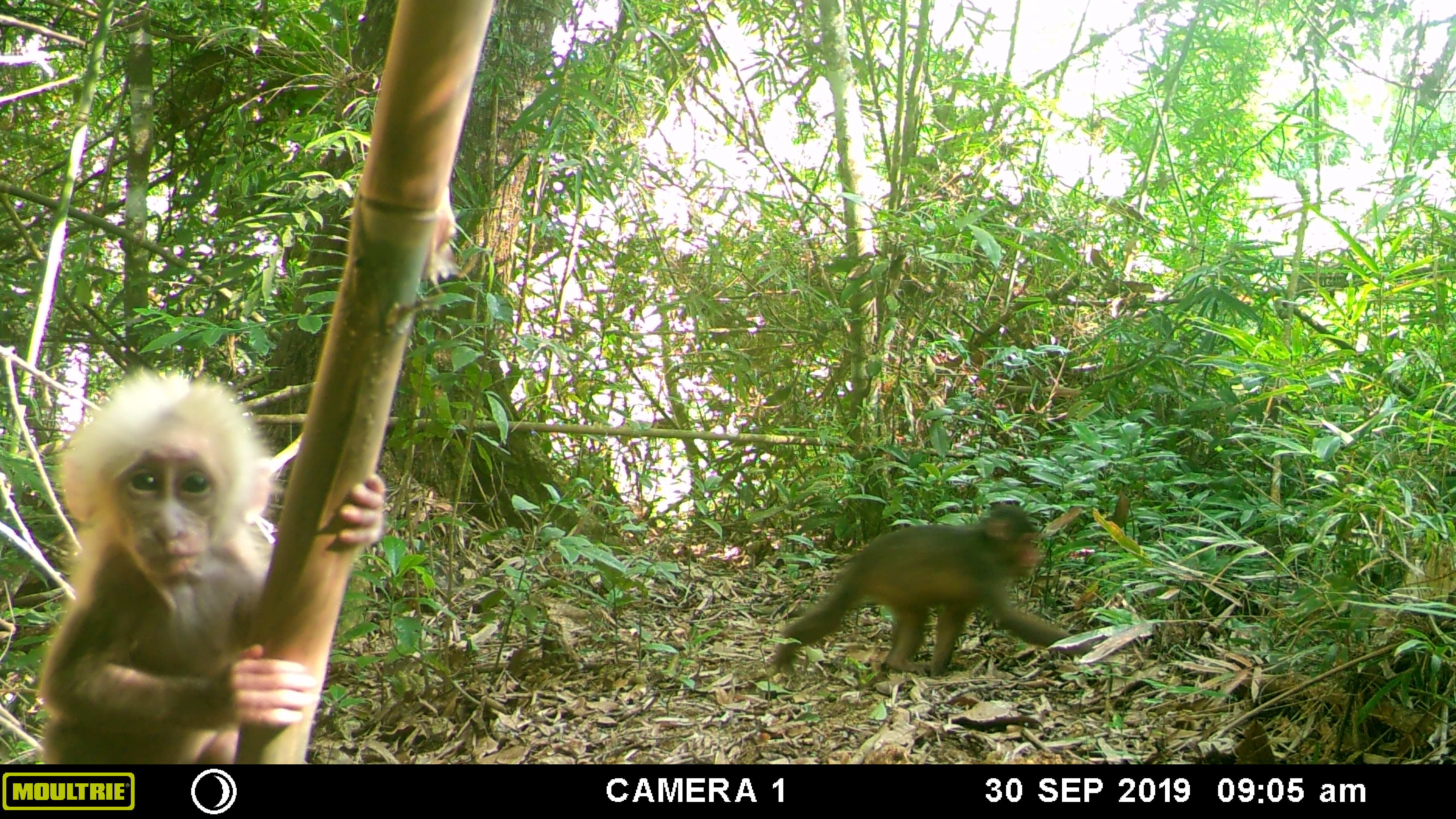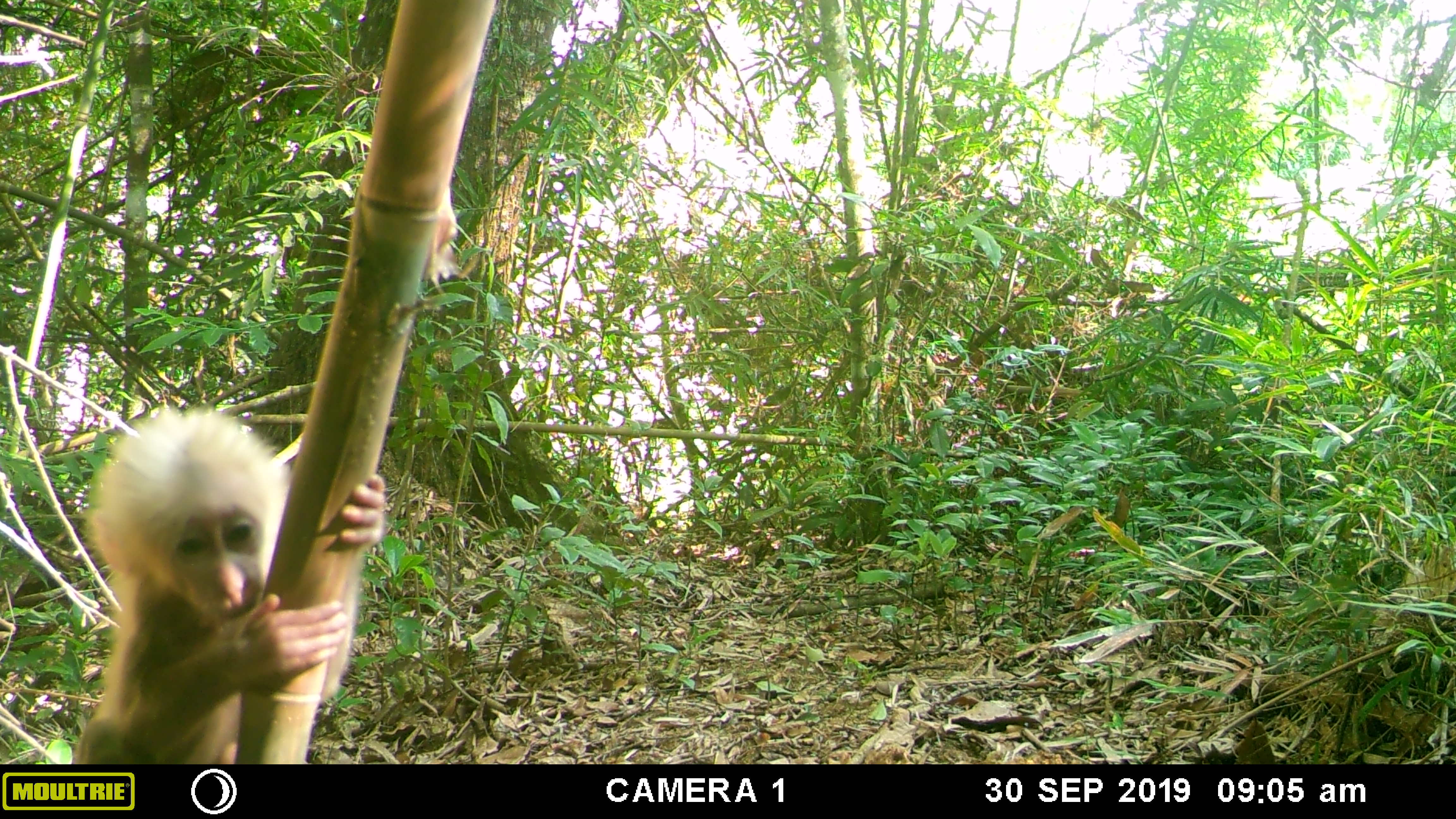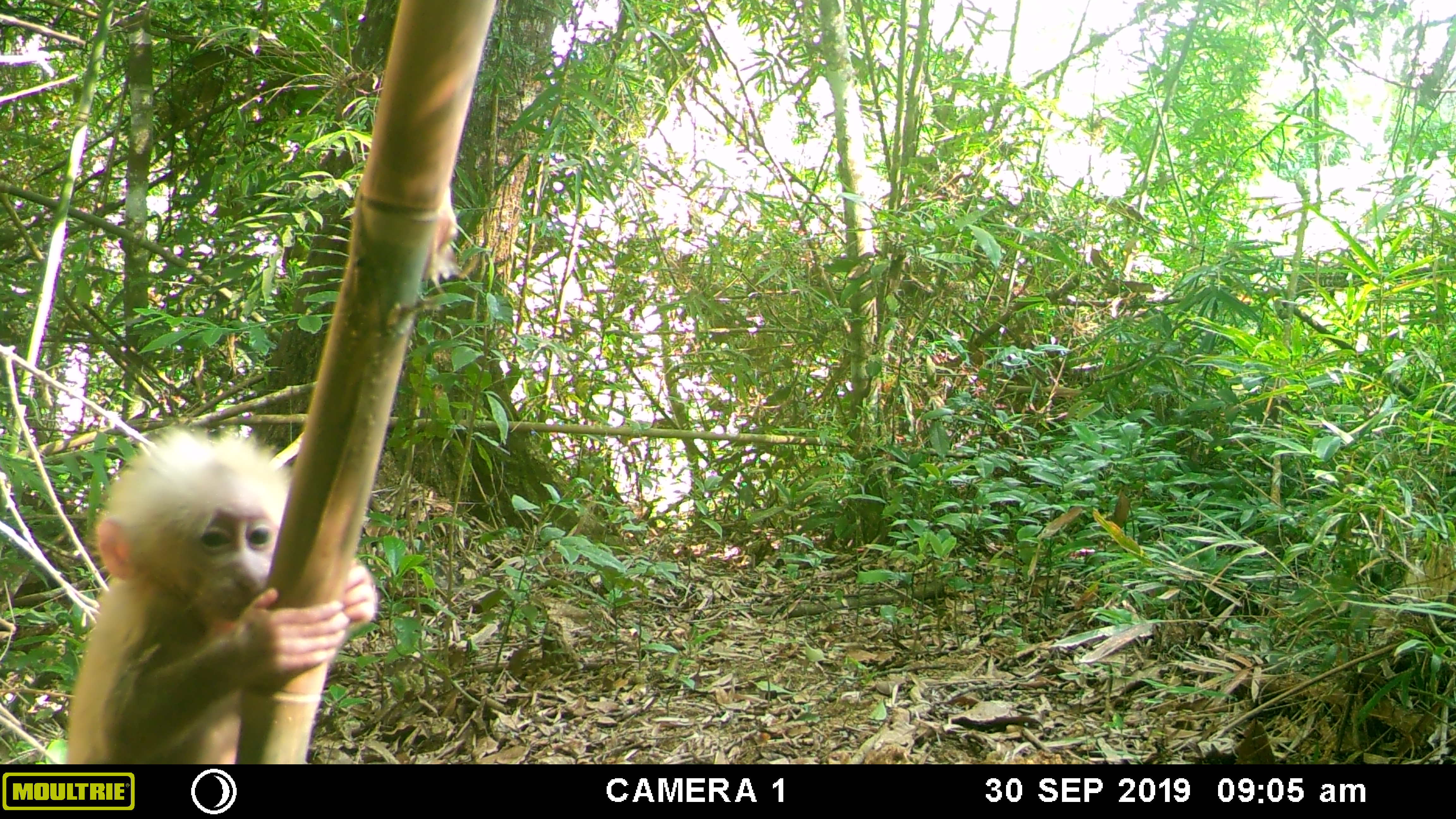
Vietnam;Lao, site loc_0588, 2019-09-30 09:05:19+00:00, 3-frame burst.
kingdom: Animalia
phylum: Chordata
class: Mammalia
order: Primates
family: Cercopithecidae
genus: Macaca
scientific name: Macaca arctoides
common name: stump-tailed macaque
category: stump tailed macaque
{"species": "stump tailed macaque (stump-tailed macaque) (Macaca arctoides)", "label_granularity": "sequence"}